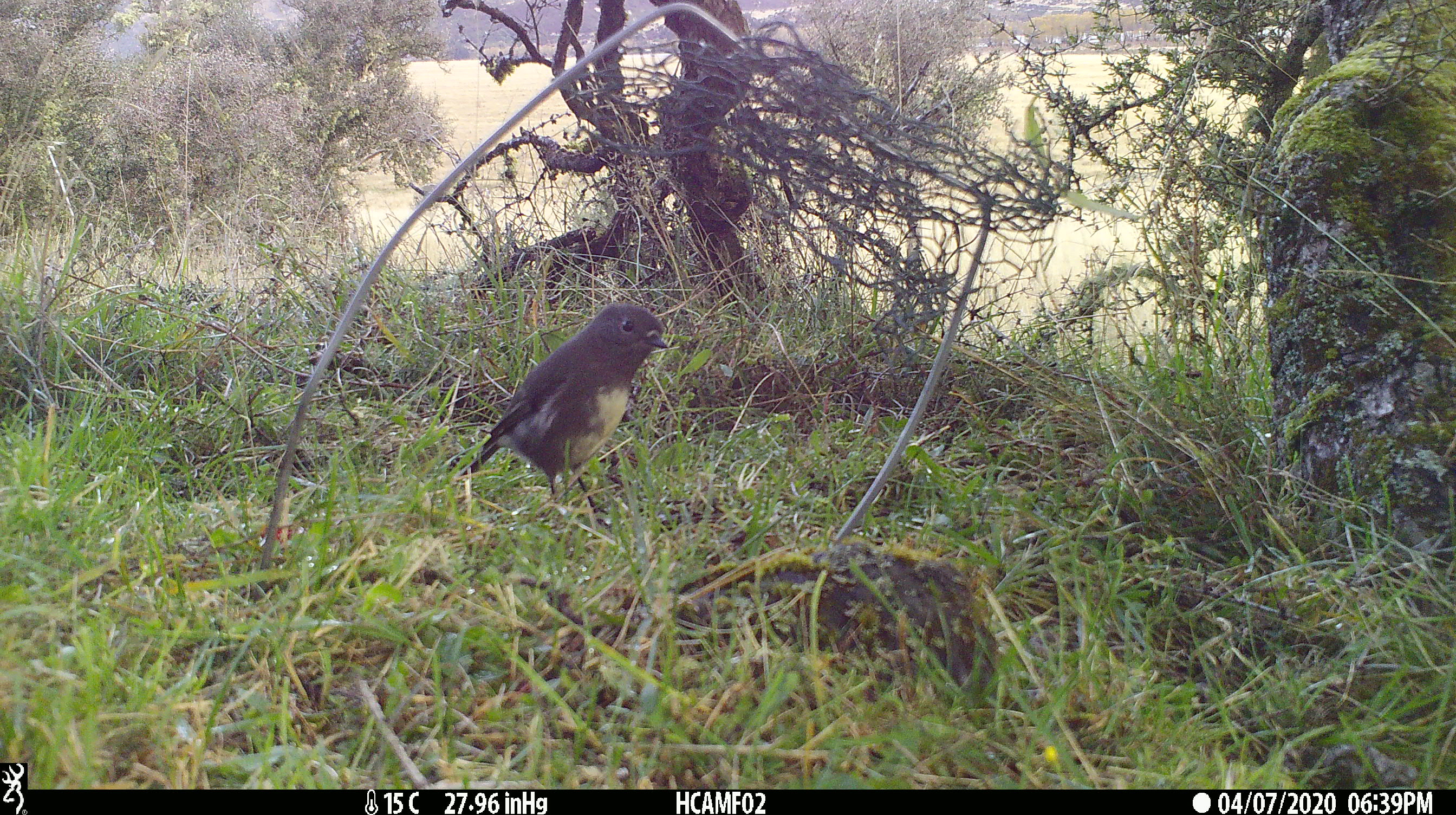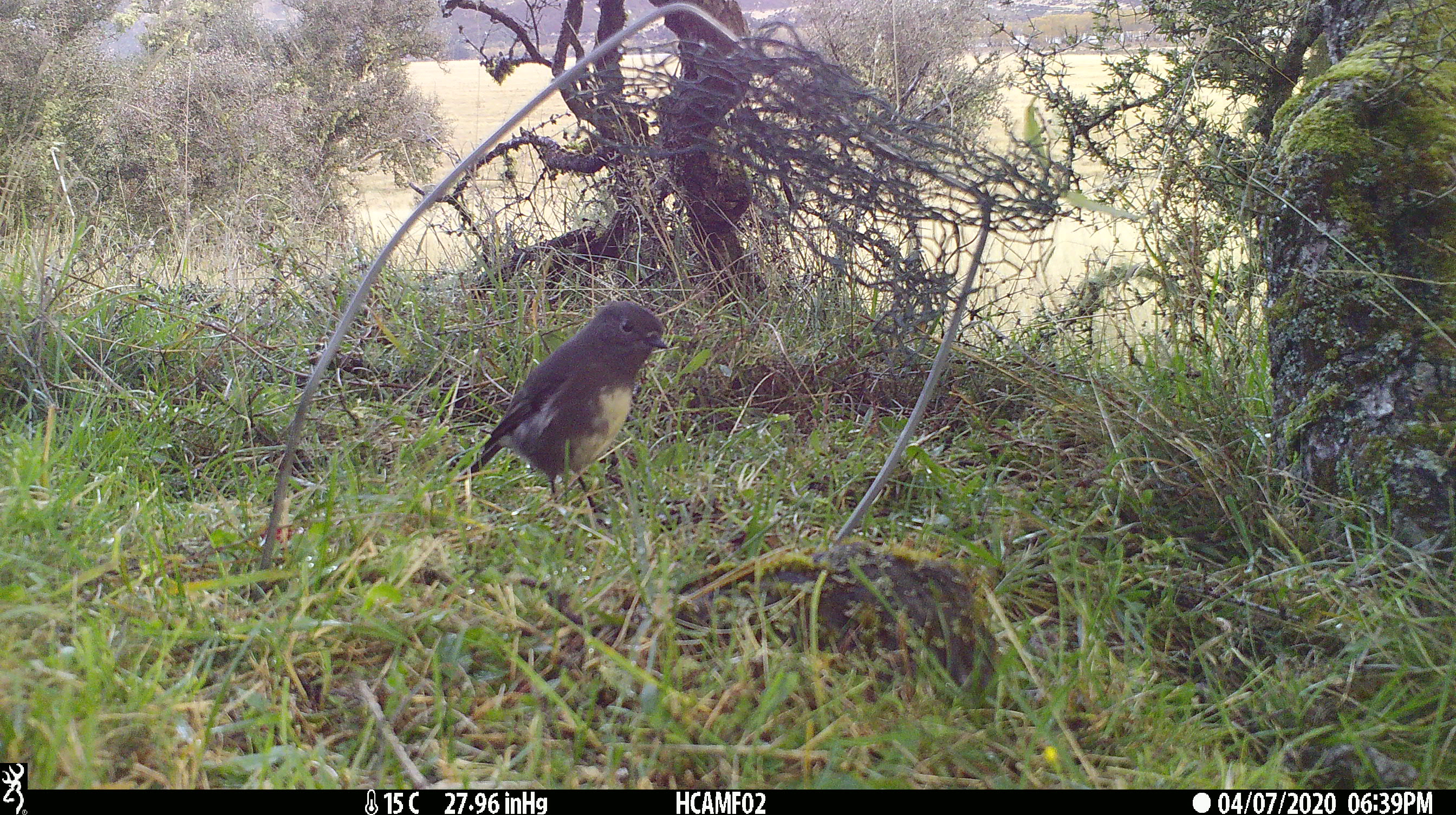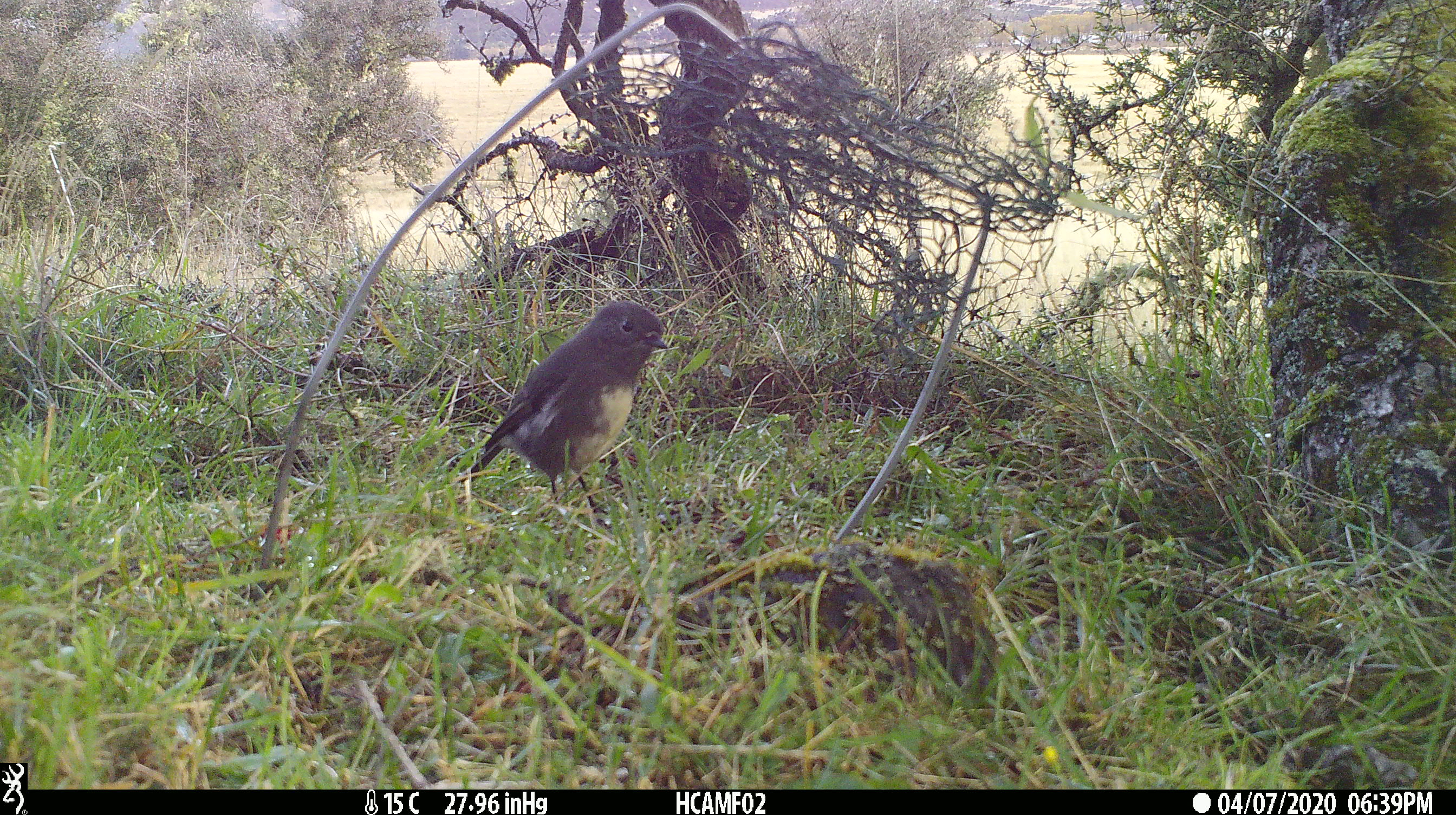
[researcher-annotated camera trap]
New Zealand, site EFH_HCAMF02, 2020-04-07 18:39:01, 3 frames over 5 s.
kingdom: Animalia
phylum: Chordata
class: Aves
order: Passeriformes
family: Petroicidae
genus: Petroica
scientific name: Petroica australis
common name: new zealand robin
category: robin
Robin (new zealand robin) (Petroica australis).